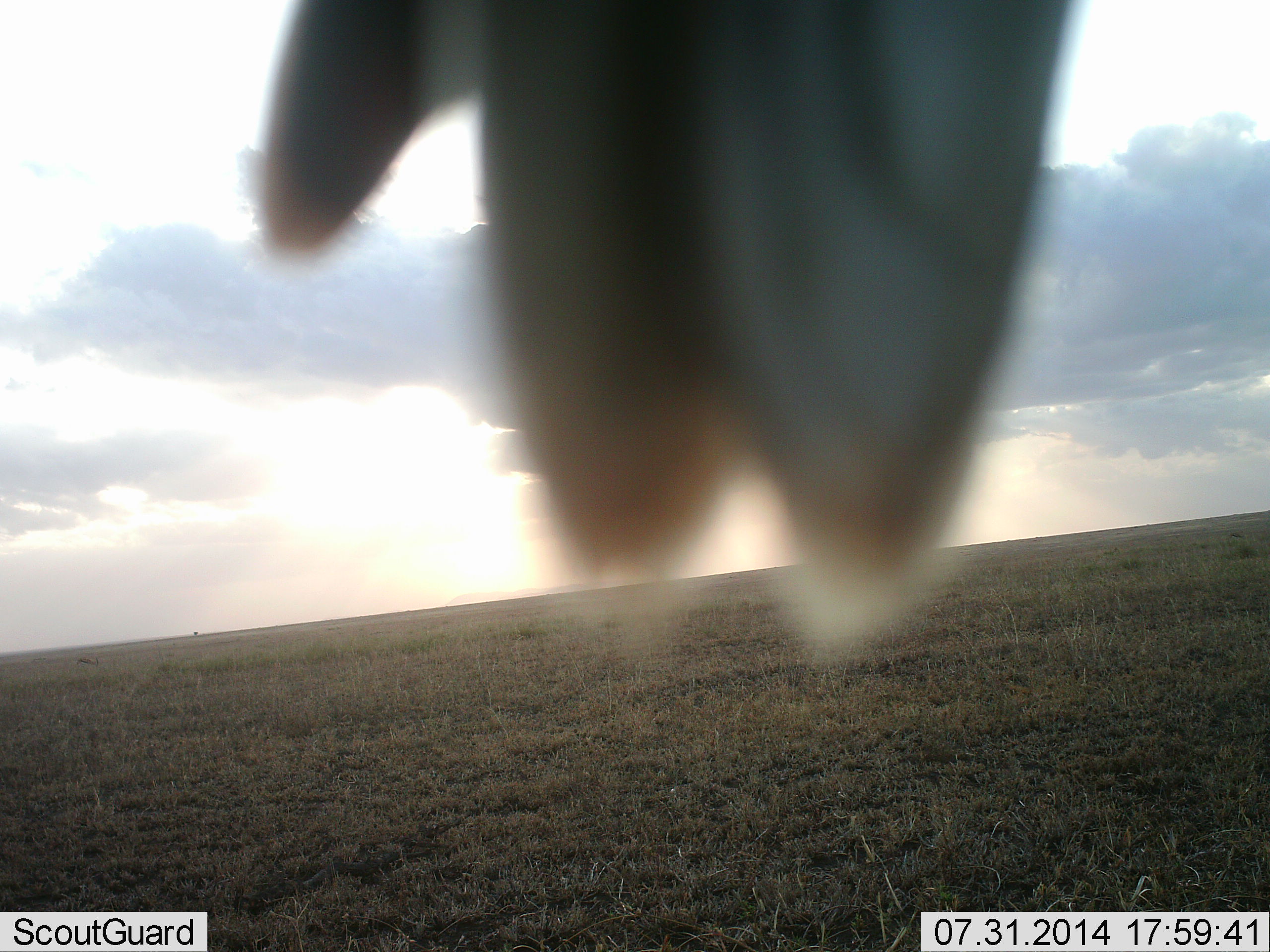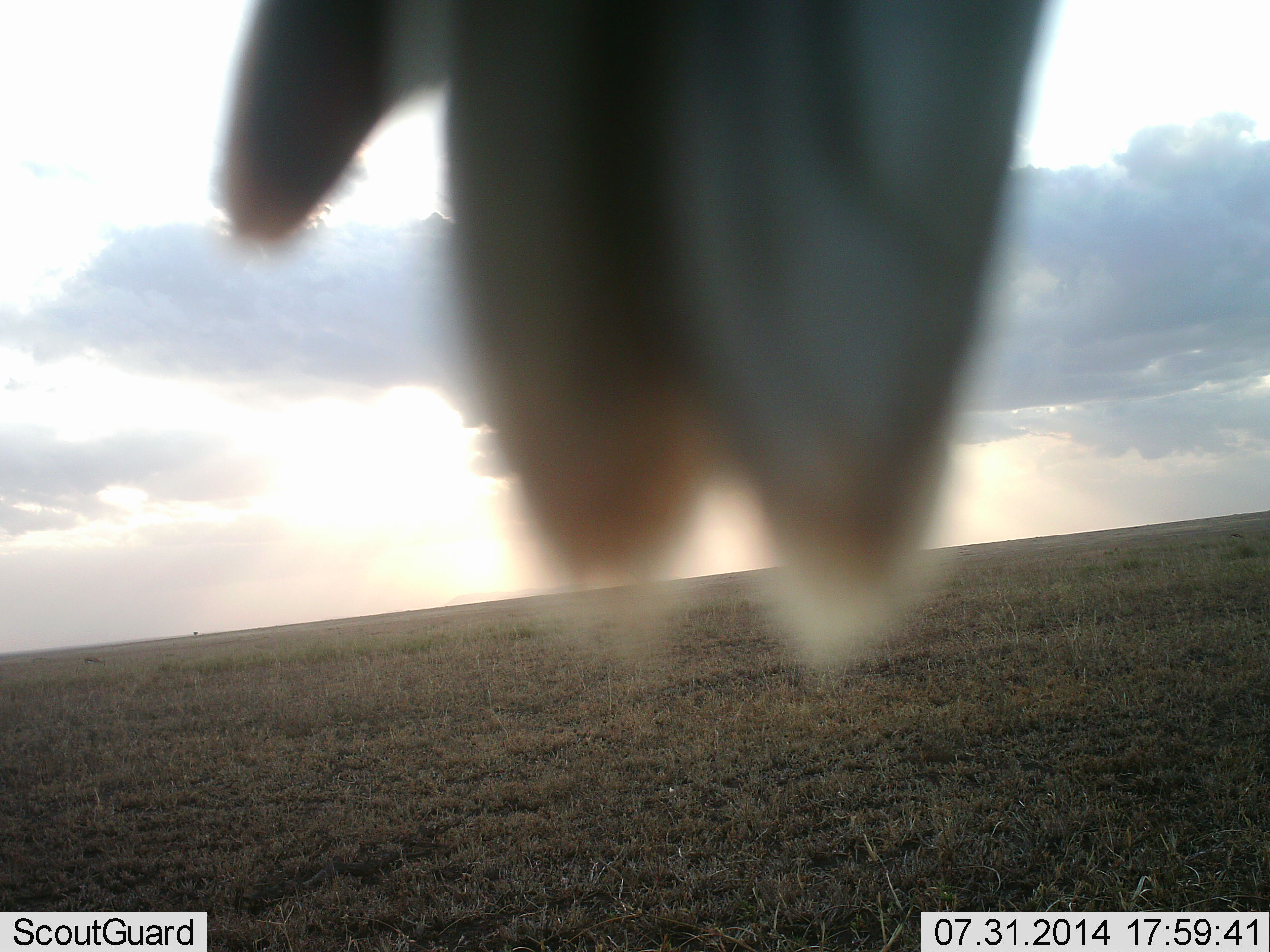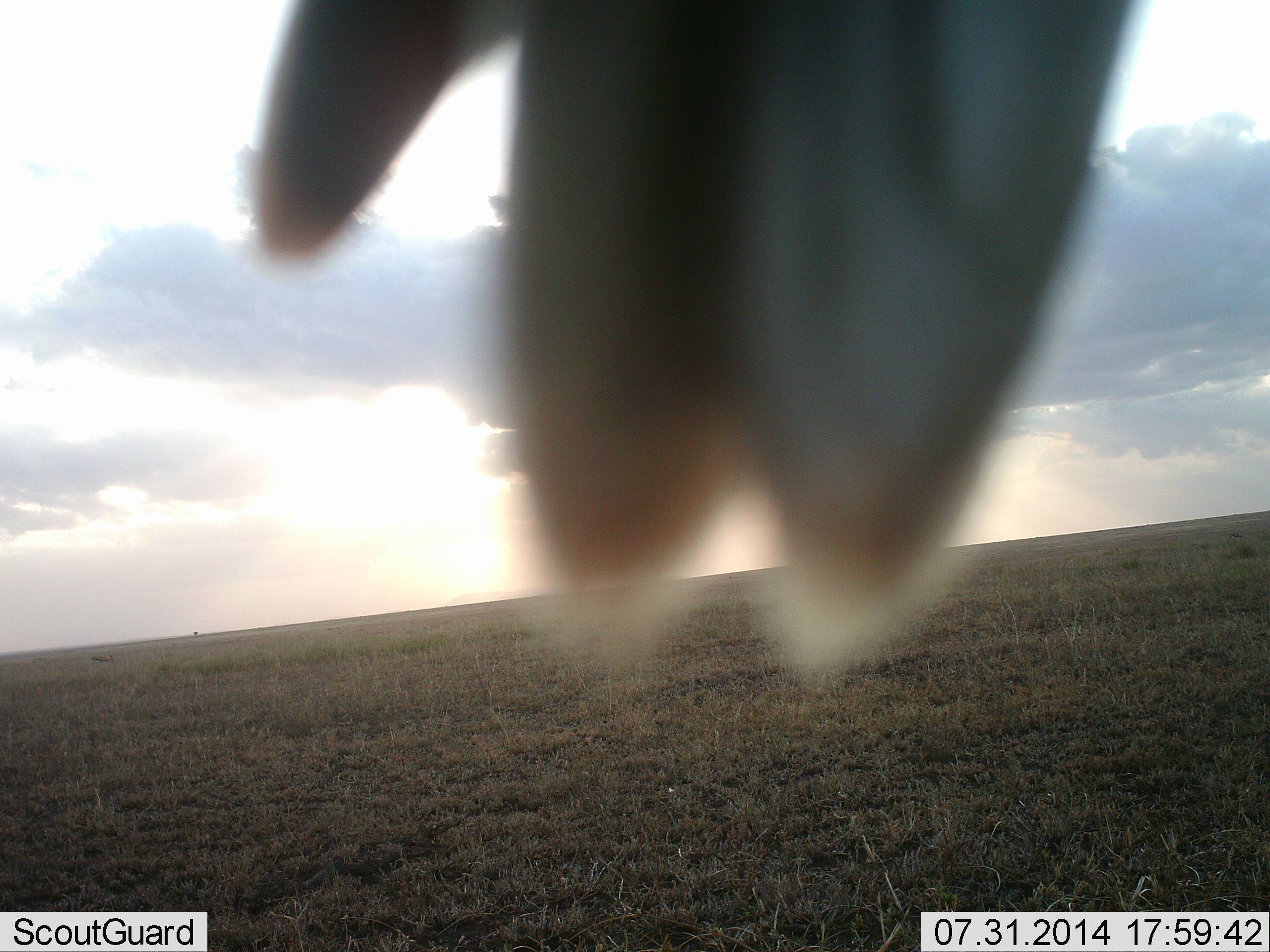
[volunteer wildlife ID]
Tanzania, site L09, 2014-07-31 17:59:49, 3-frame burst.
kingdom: Animalia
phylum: Chordata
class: Mammalia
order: Artiodactyla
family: Giraffidae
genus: Giraffa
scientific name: Giraffa camelopardalis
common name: giraffe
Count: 1.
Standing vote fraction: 67%.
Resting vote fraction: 0%.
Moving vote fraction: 33%.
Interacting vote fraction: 0%.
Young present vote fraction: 0%.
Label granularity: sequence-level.